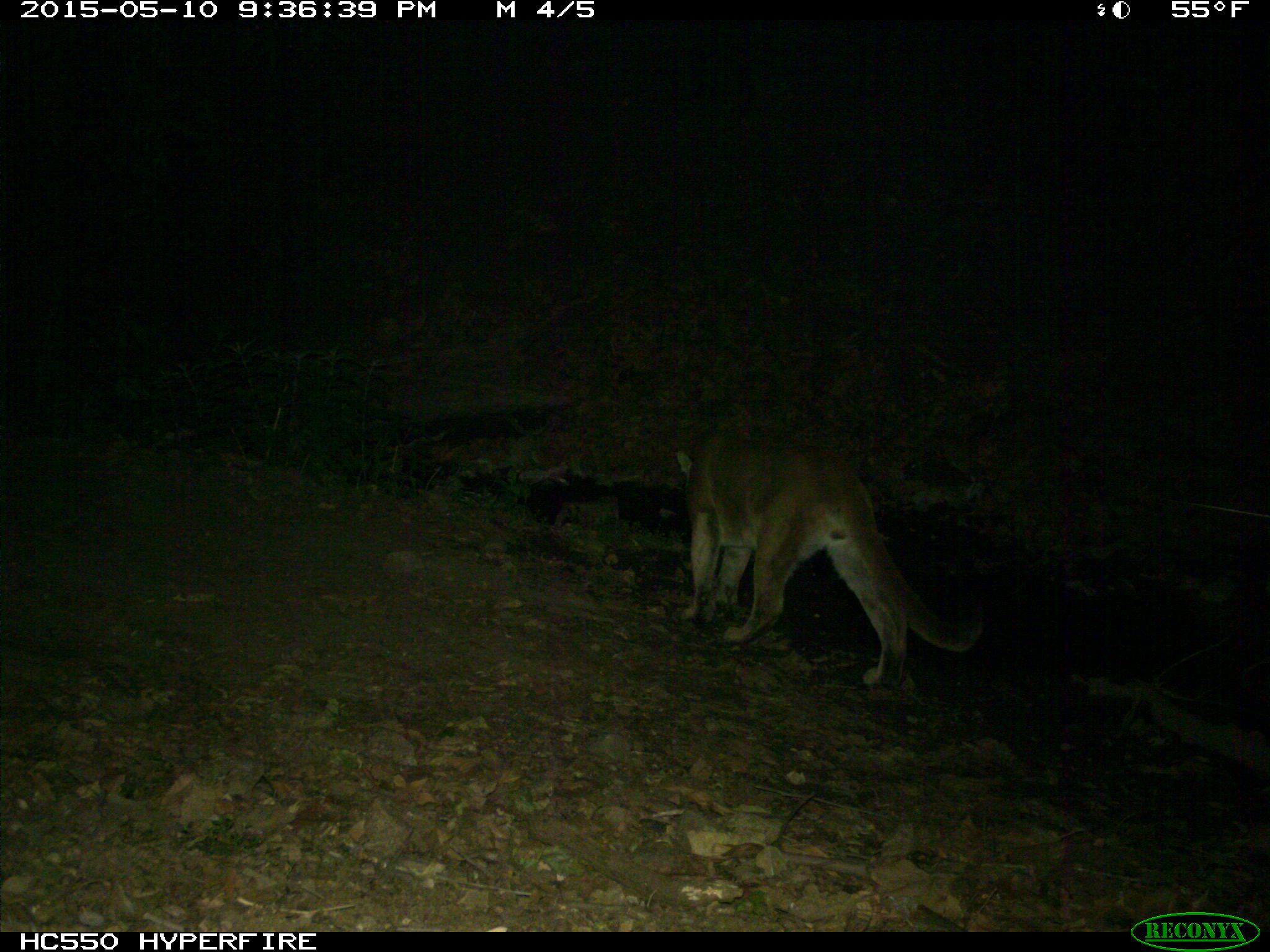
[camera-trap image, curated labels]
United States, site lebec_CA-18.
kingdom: Animalia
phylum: Chordata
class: Mammalia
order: Carnivora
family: Felidae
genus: Puma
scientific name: Puma concolor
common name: mountain lion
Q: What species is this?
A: Puma concolor (mountain lion).